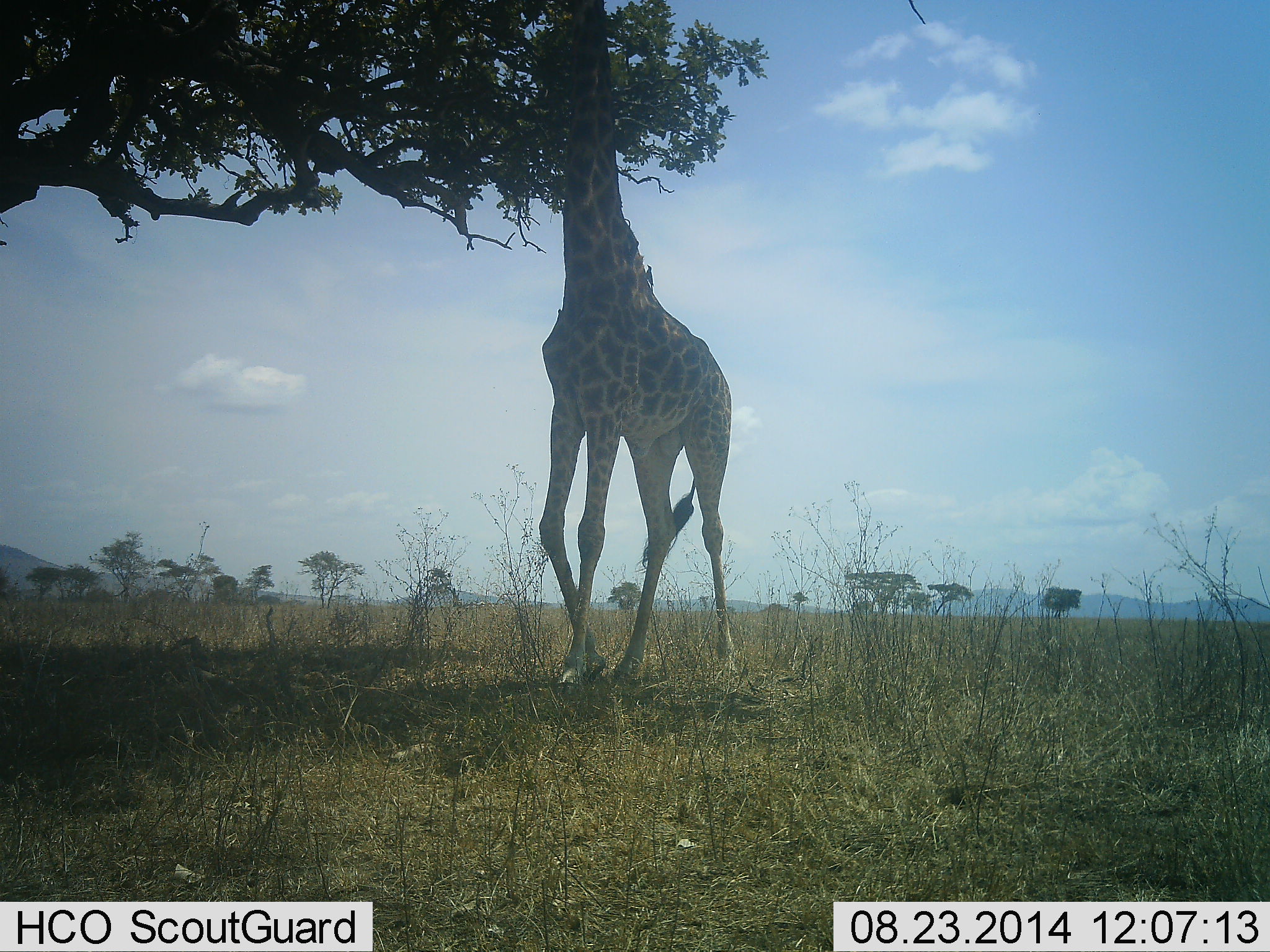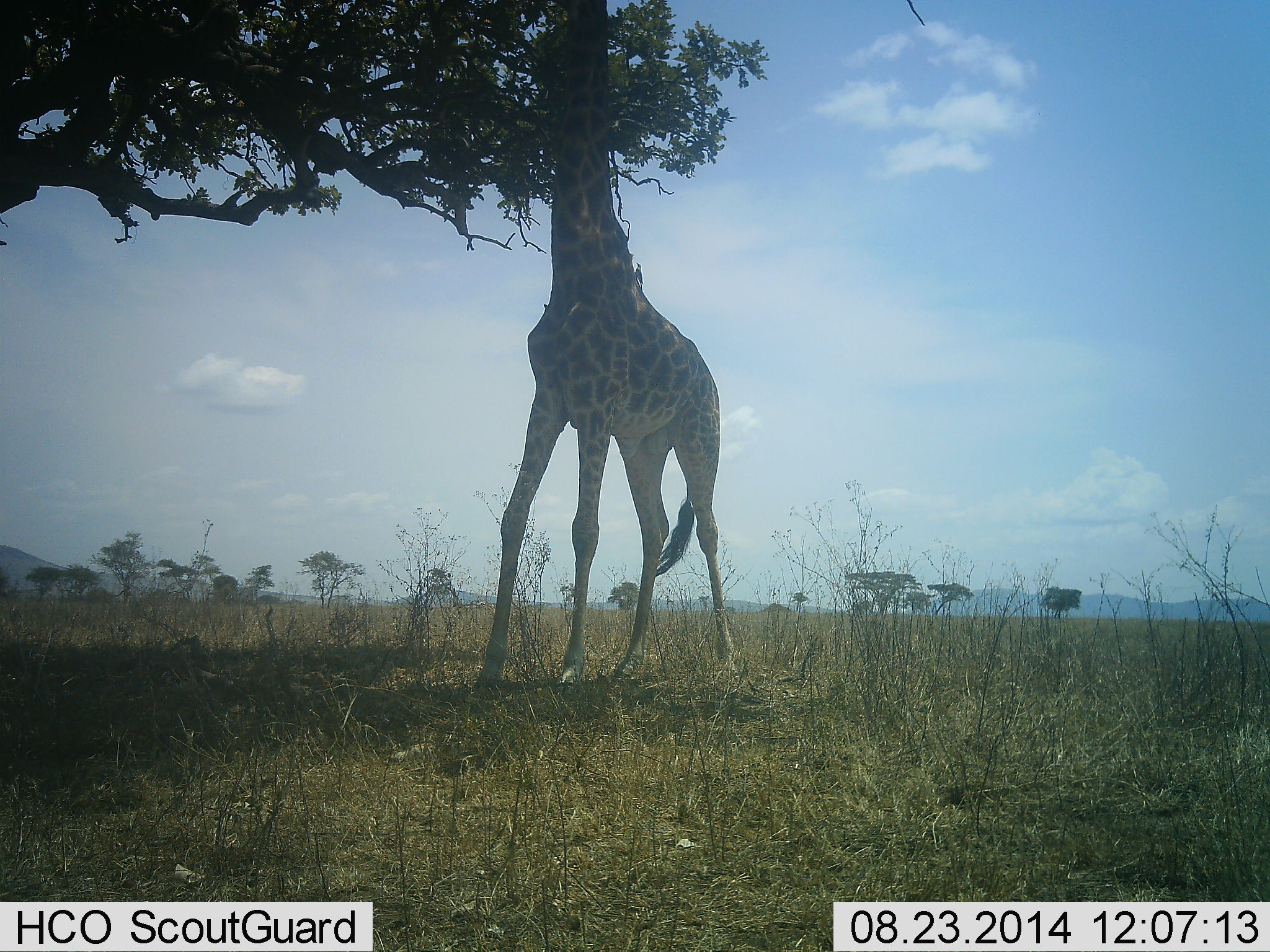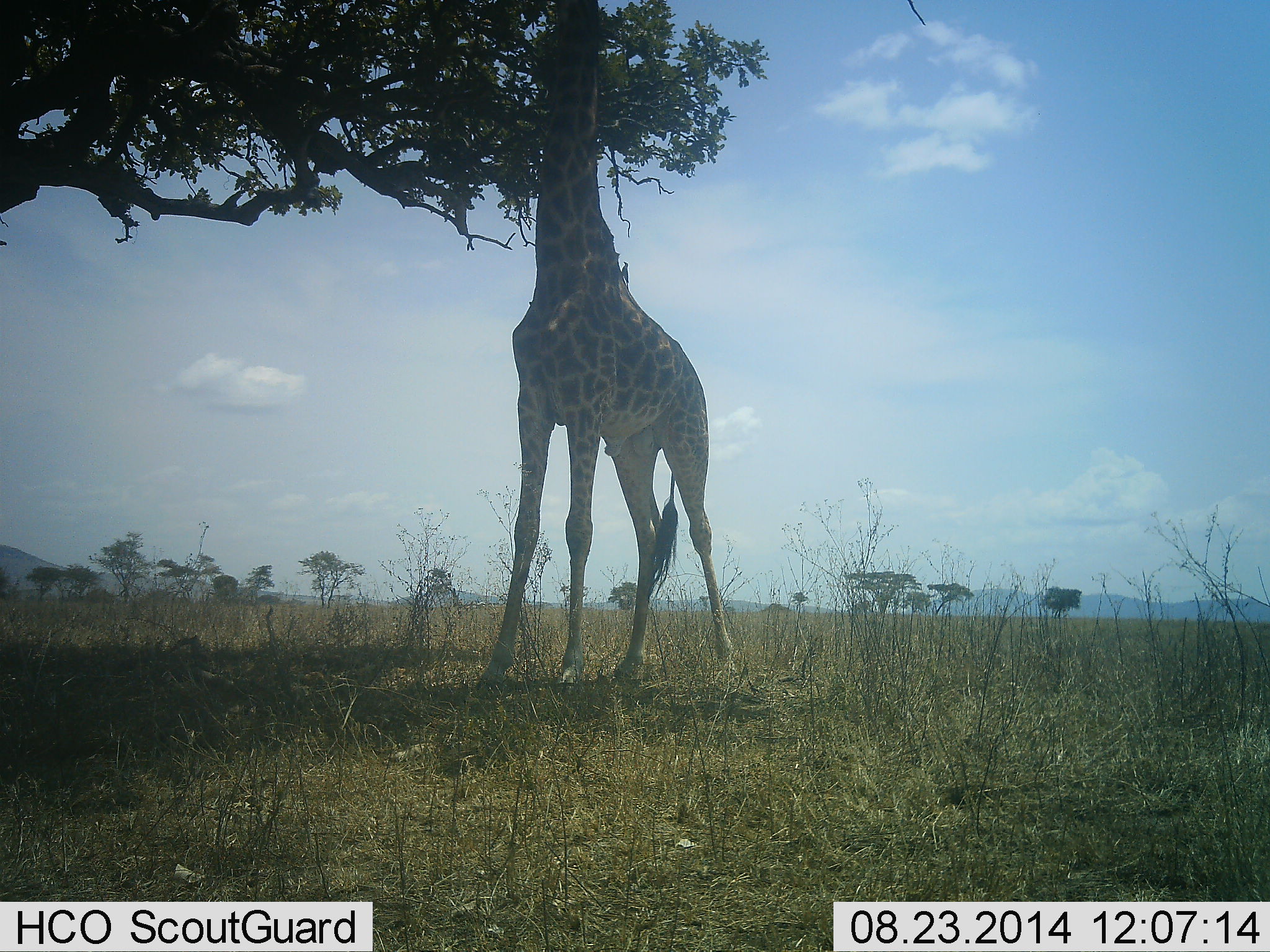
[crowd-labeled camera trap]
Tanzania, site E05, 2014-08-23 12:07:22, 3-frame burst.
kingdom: Animalia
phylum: Chordata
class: Mammalia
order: Artiodactyla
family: Giraffidae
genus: Giraffa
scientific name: Giraffa camelopardalis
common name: giraffe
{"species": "giraffe (Giraffa camelopardalis)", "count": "1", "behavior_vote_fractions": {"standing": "20%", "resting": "0%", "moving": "0%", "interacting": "0%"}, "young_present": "0%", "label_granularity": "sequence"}